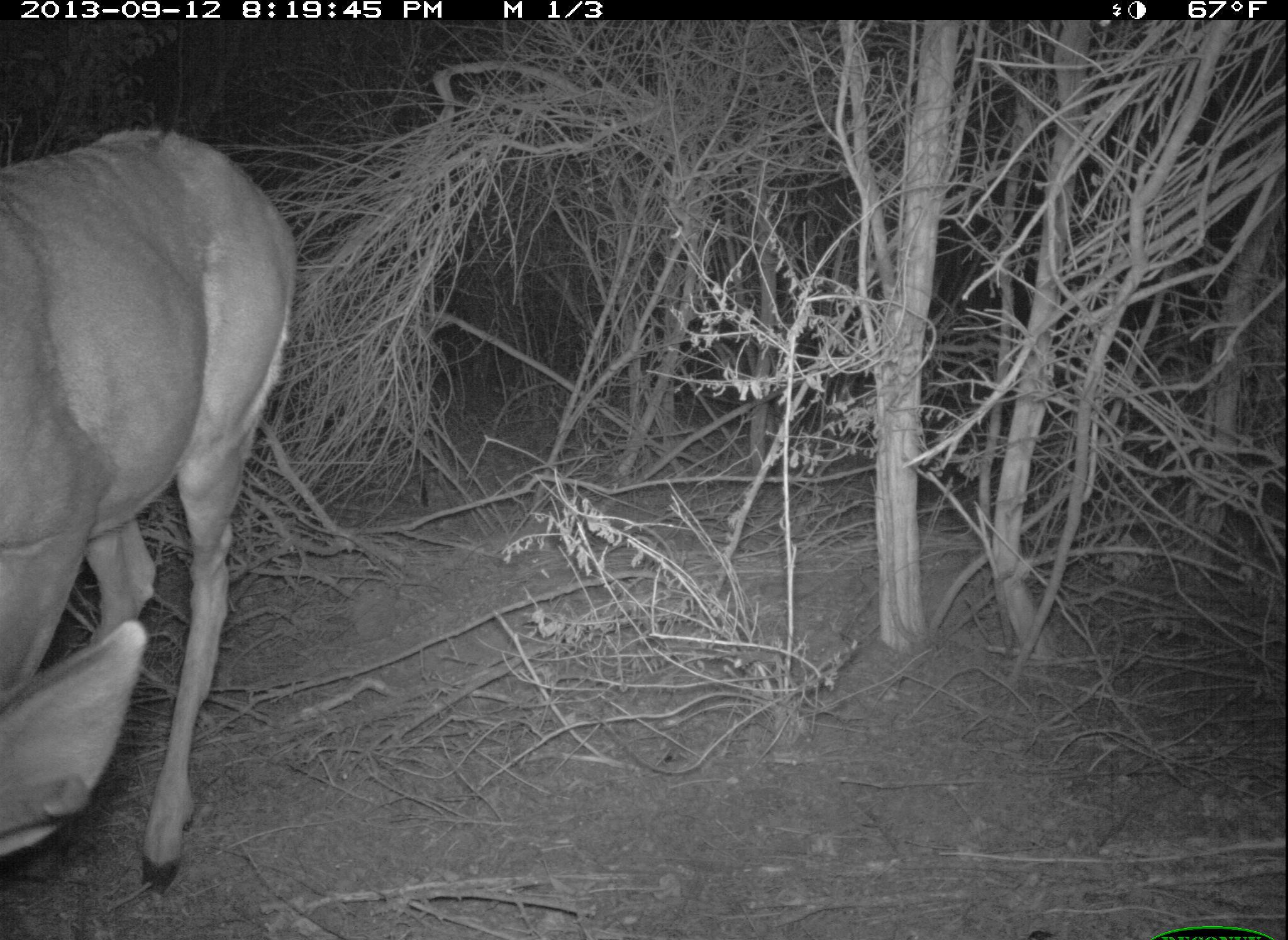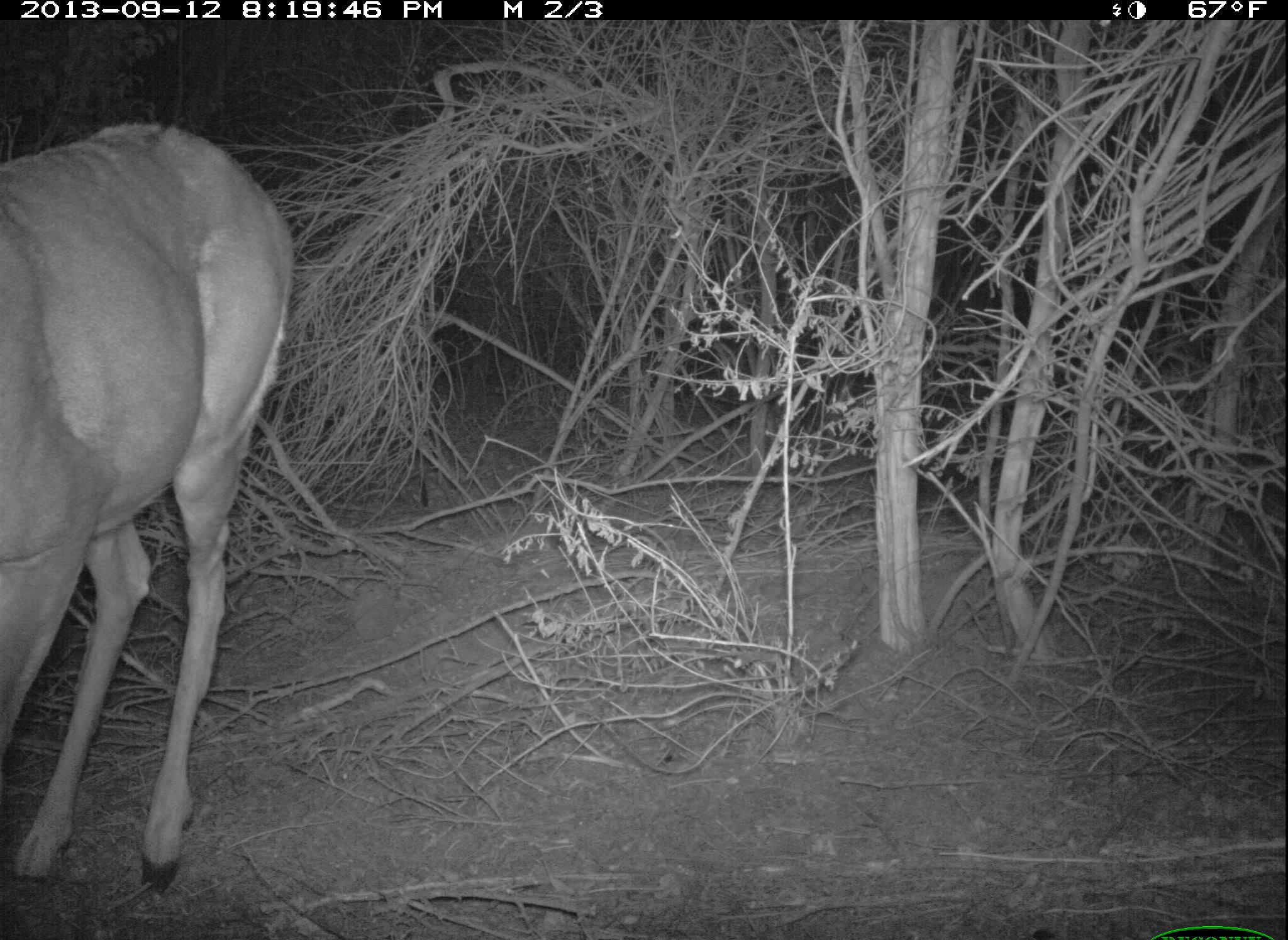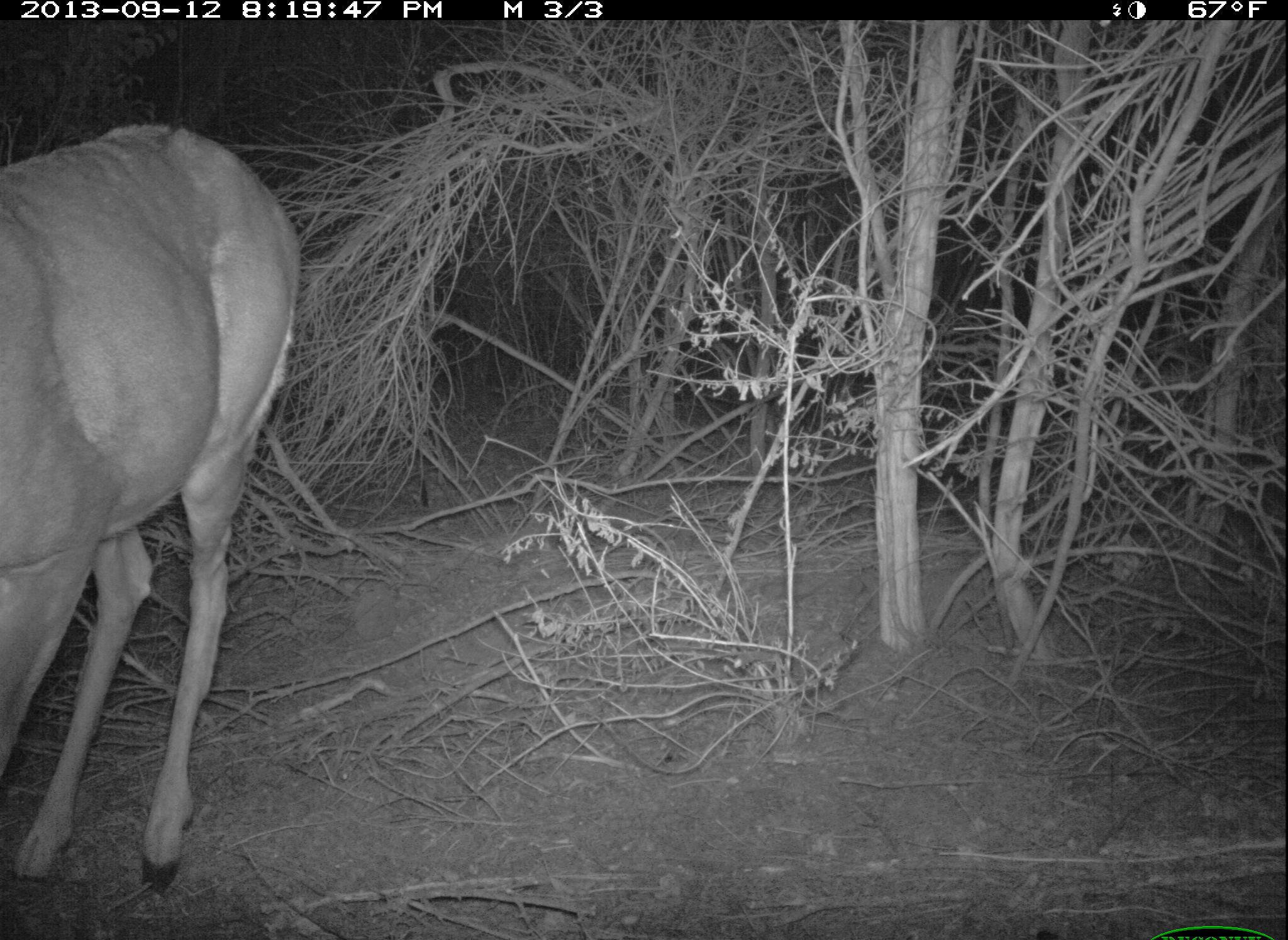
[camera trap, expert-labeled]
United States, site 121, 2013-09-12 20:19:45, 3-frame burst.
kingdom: Animalia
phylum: Chordata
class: Mammalia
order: Artiodactyla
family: Cervidae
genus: Odocoileus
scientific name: Odocoileus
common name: deer